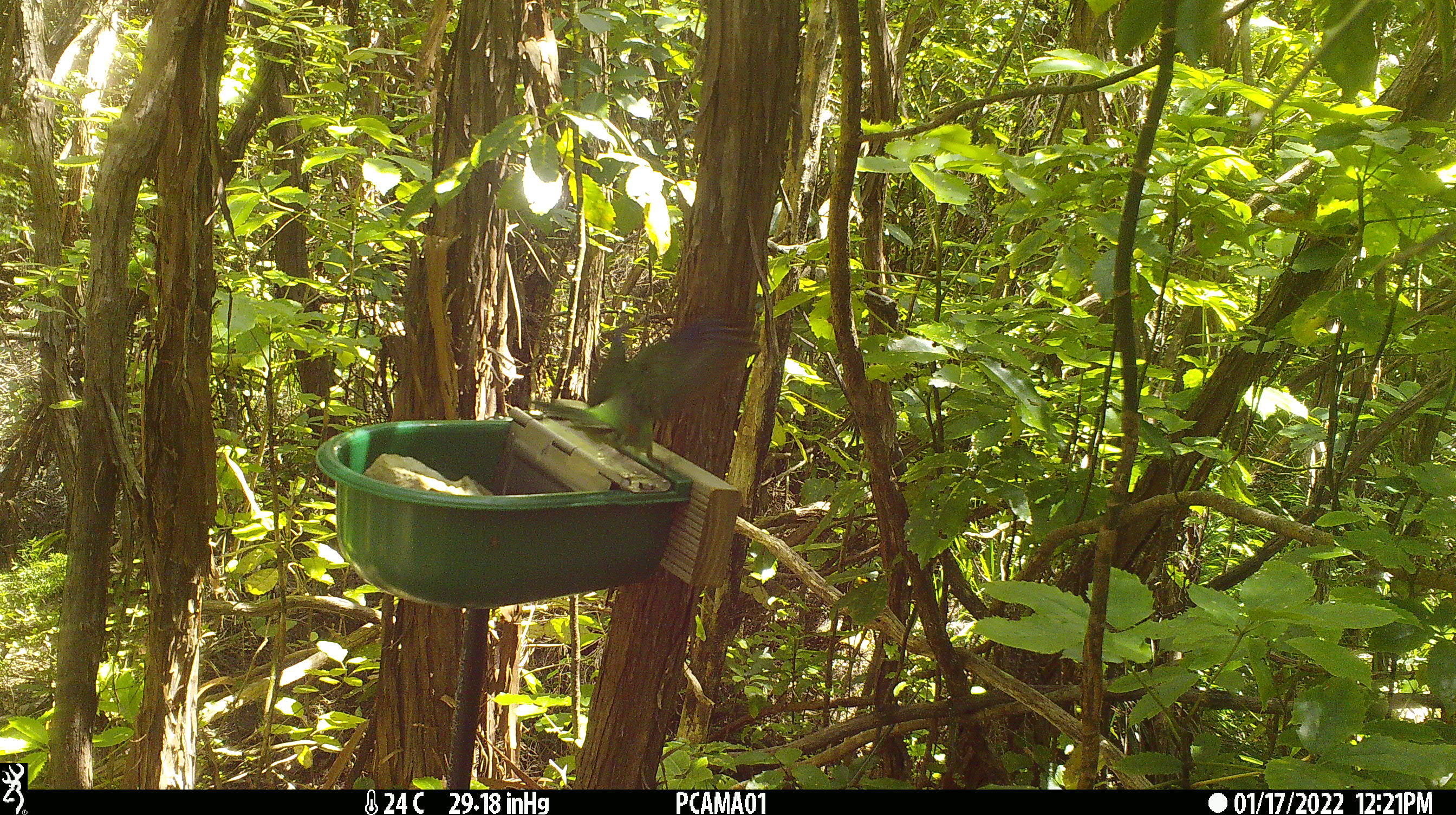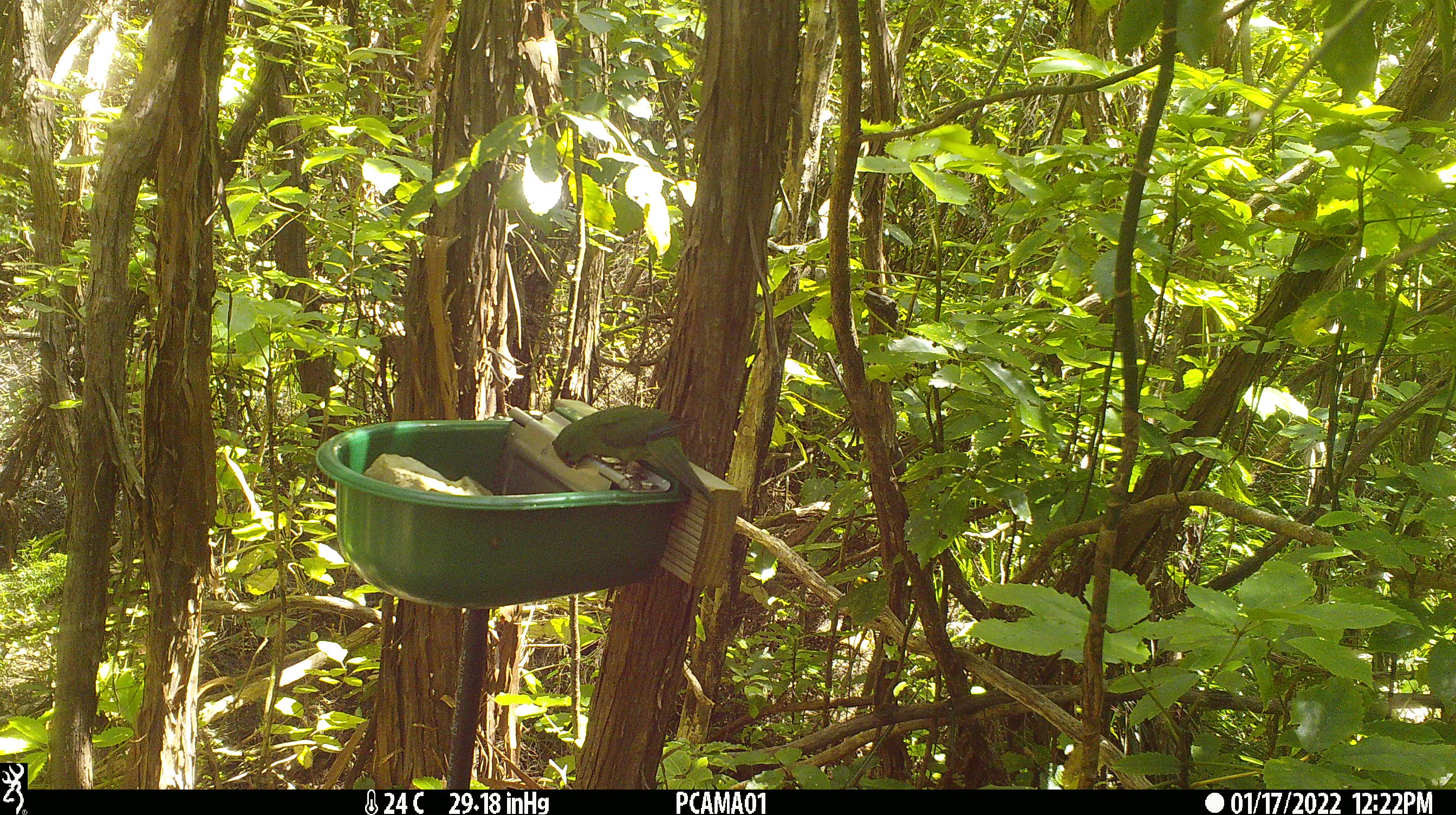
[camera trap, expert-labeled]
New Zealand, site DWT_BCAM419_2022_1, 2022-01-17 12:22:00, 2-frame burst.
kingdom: Animalia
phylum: Chordata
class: Aves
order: Psittaciformes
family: Psittaculidae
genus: Cyanoramphus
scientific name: Cyanoramphus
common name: parakeet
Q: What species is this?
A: Parakeet (Cyanoramphus).